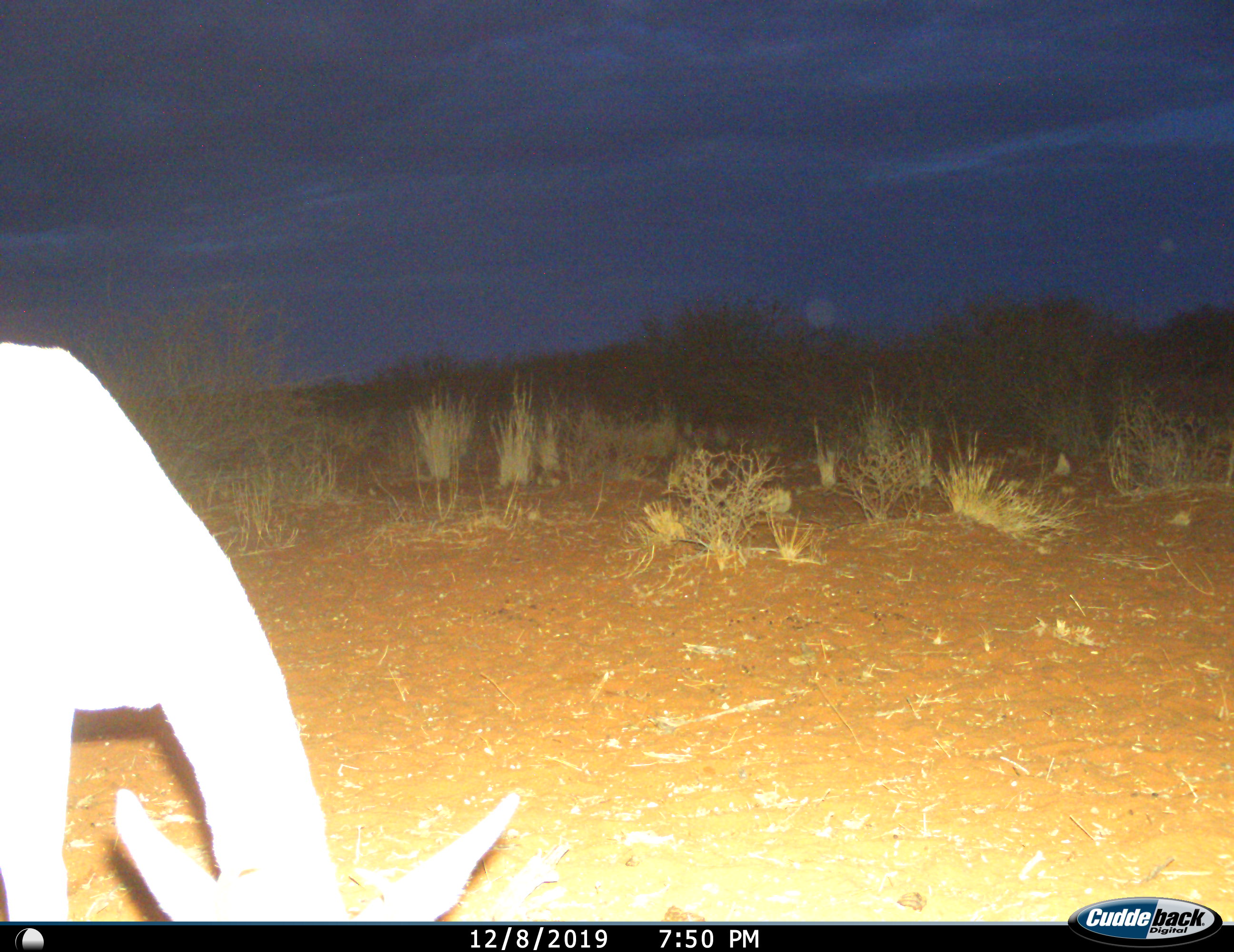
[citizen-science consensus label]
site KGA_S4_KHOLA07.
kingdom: Animalia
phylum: Chordata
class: Mammalia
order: Artiodactyla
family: Bovidae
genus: Antidorcas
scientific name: Antidorcas marsupialis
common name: springbok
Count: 1.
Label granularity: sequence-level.